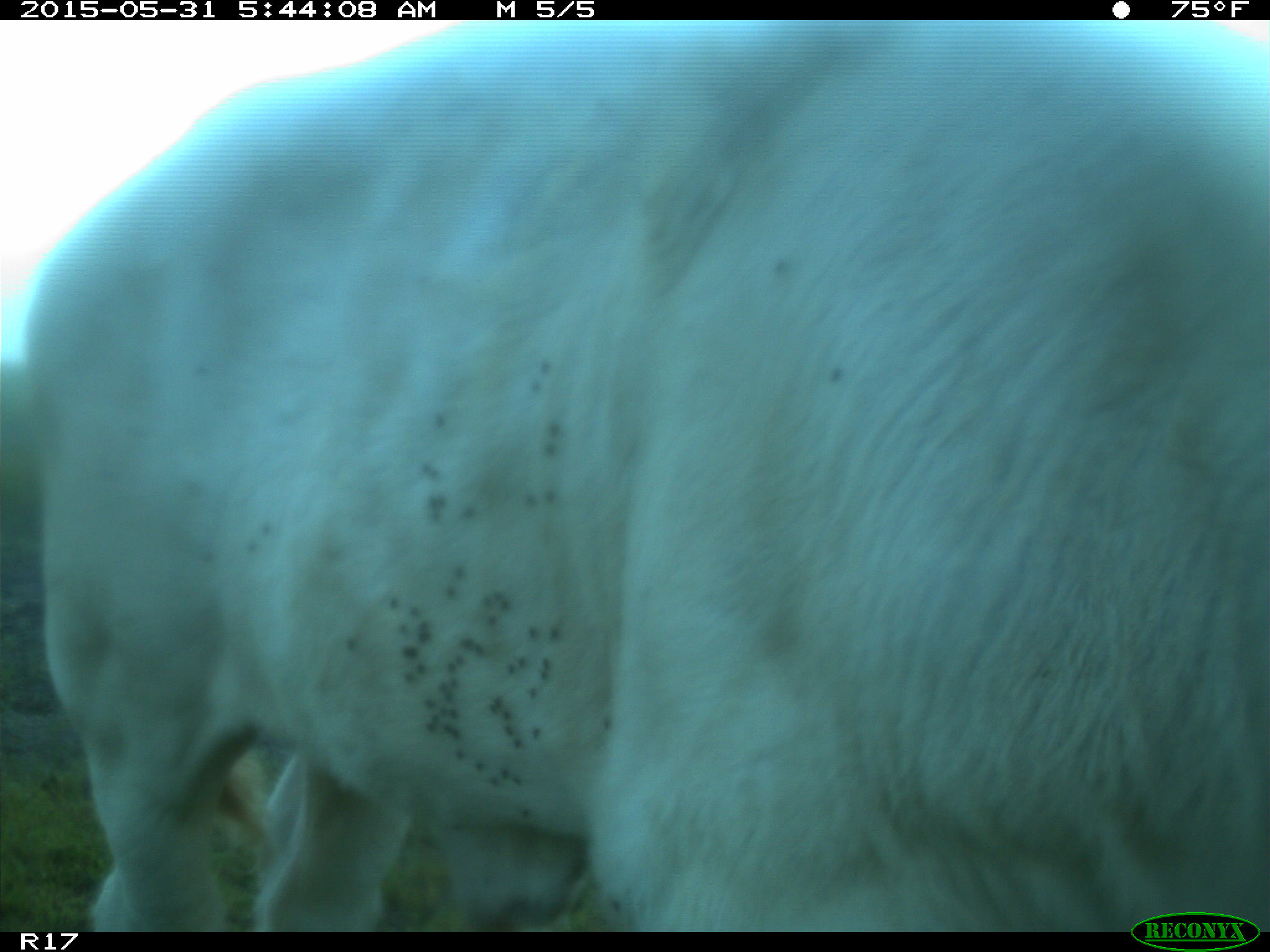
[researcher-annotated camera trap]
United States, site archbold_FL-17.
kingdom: Animalia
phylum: Chordata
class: Mammalia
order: Artiodactyla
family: Bovidae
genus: Bos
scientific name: Bos taurus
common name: domestic cow